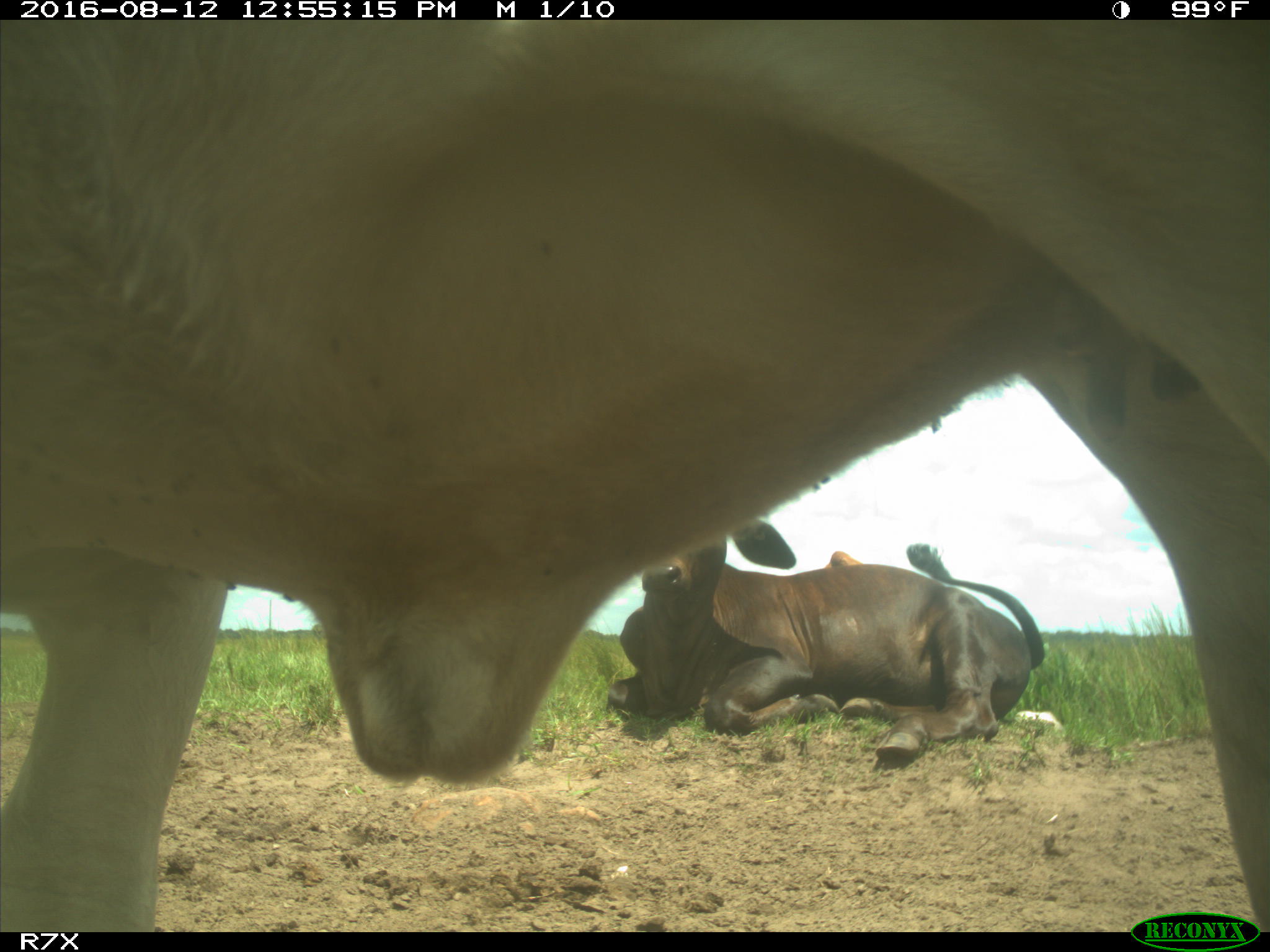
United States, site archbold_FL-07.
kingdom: Animalia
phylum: Chordata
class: Mammalia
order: Artiodactyla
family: Bovidae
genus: Bos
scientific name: Bos taurus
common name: domestic cow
Bos taurus (domestic cow).